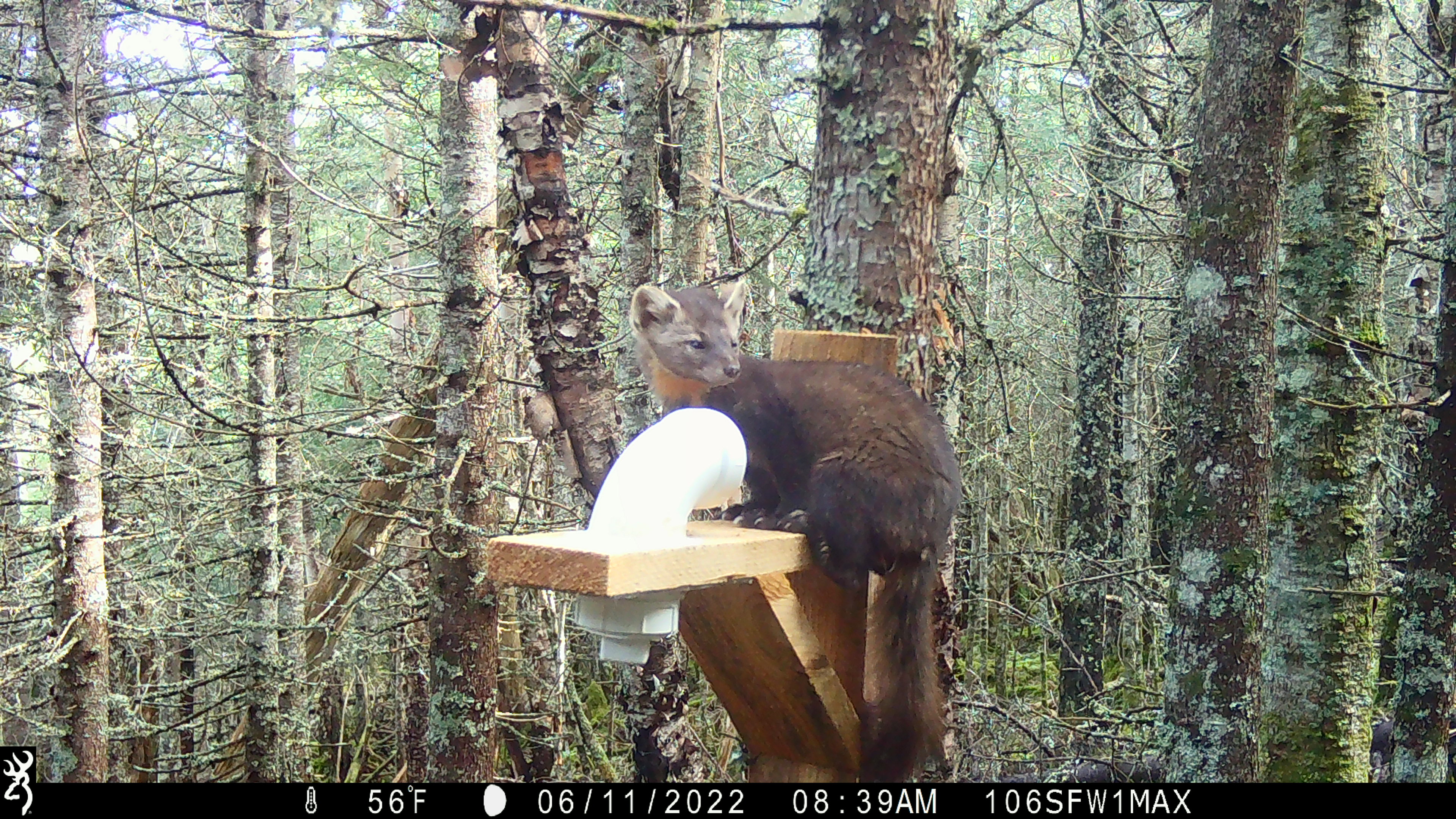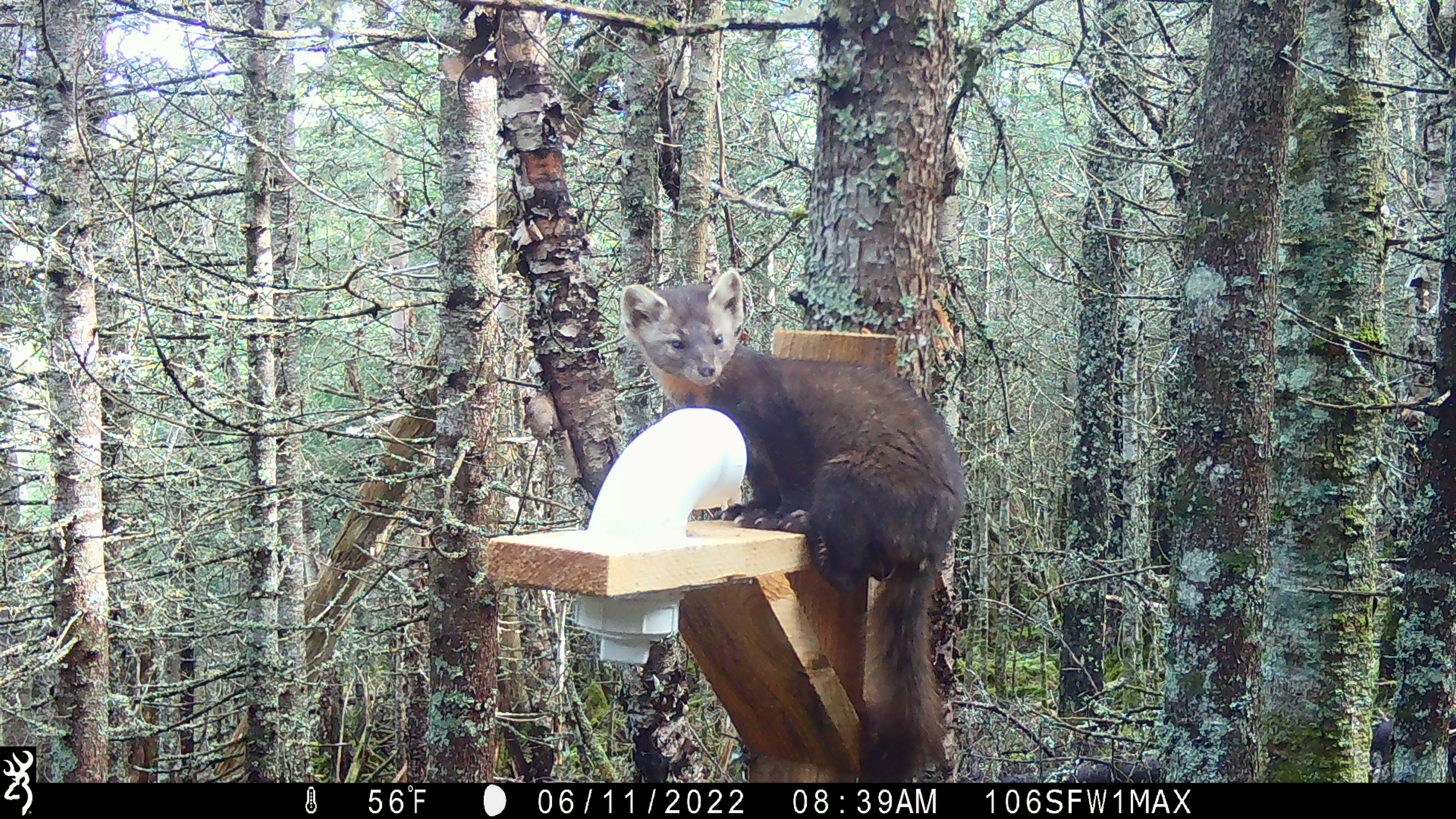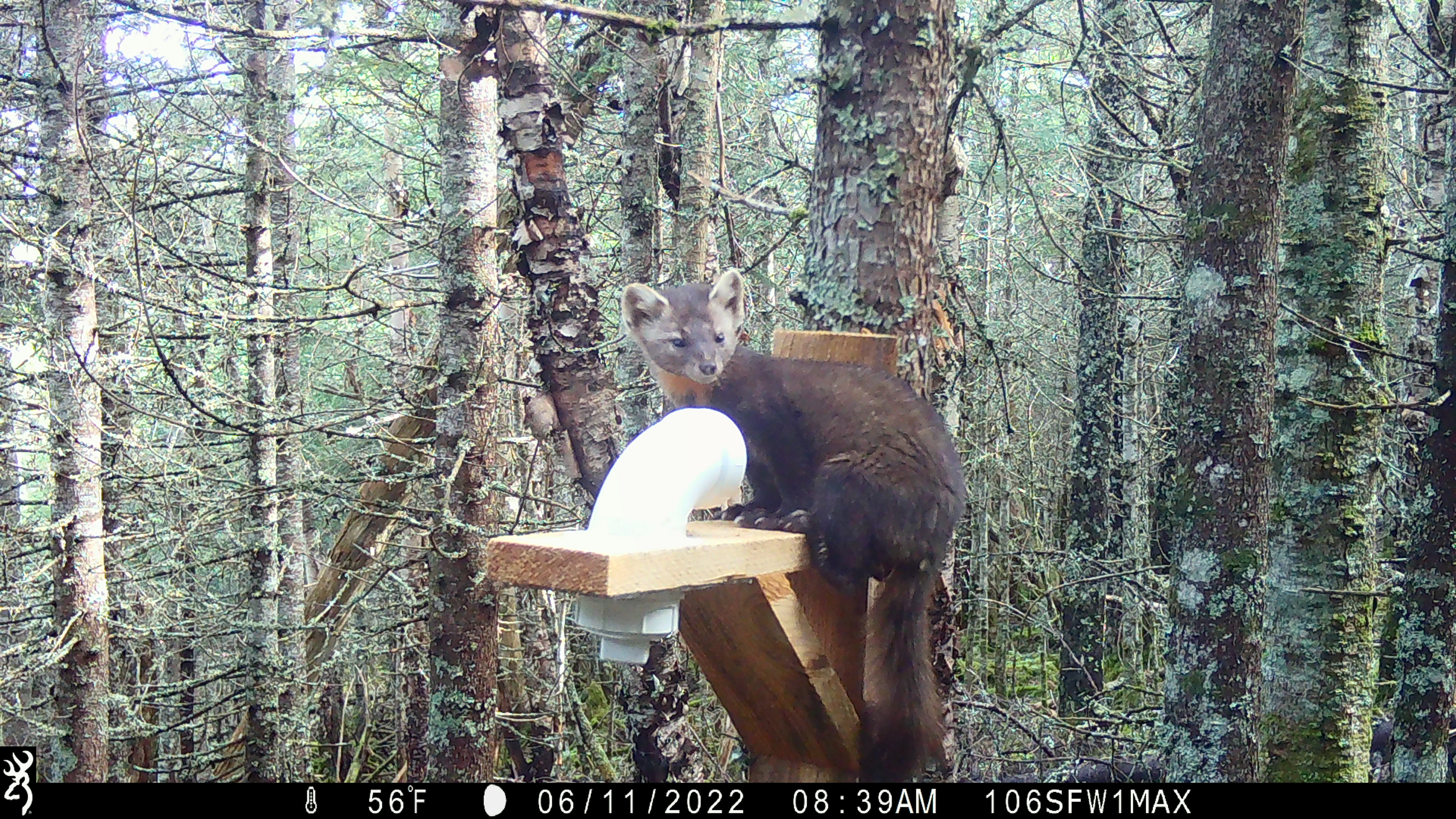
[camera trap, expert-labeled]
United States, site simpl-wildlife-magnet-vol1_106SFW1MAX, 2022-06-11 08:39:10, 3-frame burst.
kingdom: Animalia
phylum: Chordata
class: Mammalia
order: Carnivora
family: Mustelidae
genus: Martes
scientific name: Martes americana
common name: american marten